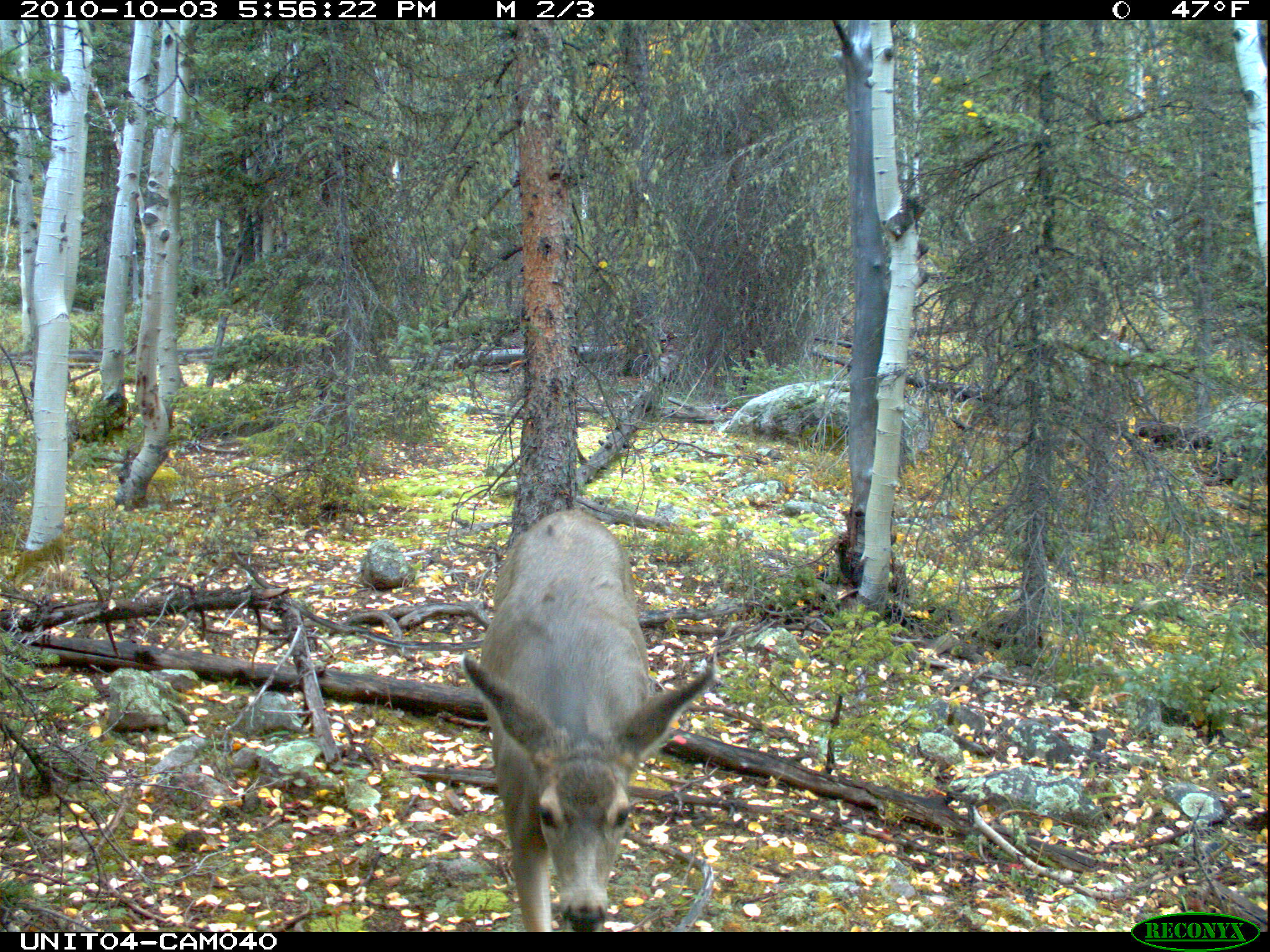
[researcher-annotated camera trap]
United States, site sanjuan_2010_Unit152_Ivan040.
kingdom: Animalia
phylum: Chordata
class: Mammalia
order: Artiodactyla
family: Cervidae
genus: Odocoileus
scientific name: Odocoileus hemionus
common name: mule deer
Odocoileus hemionus (mule deer).